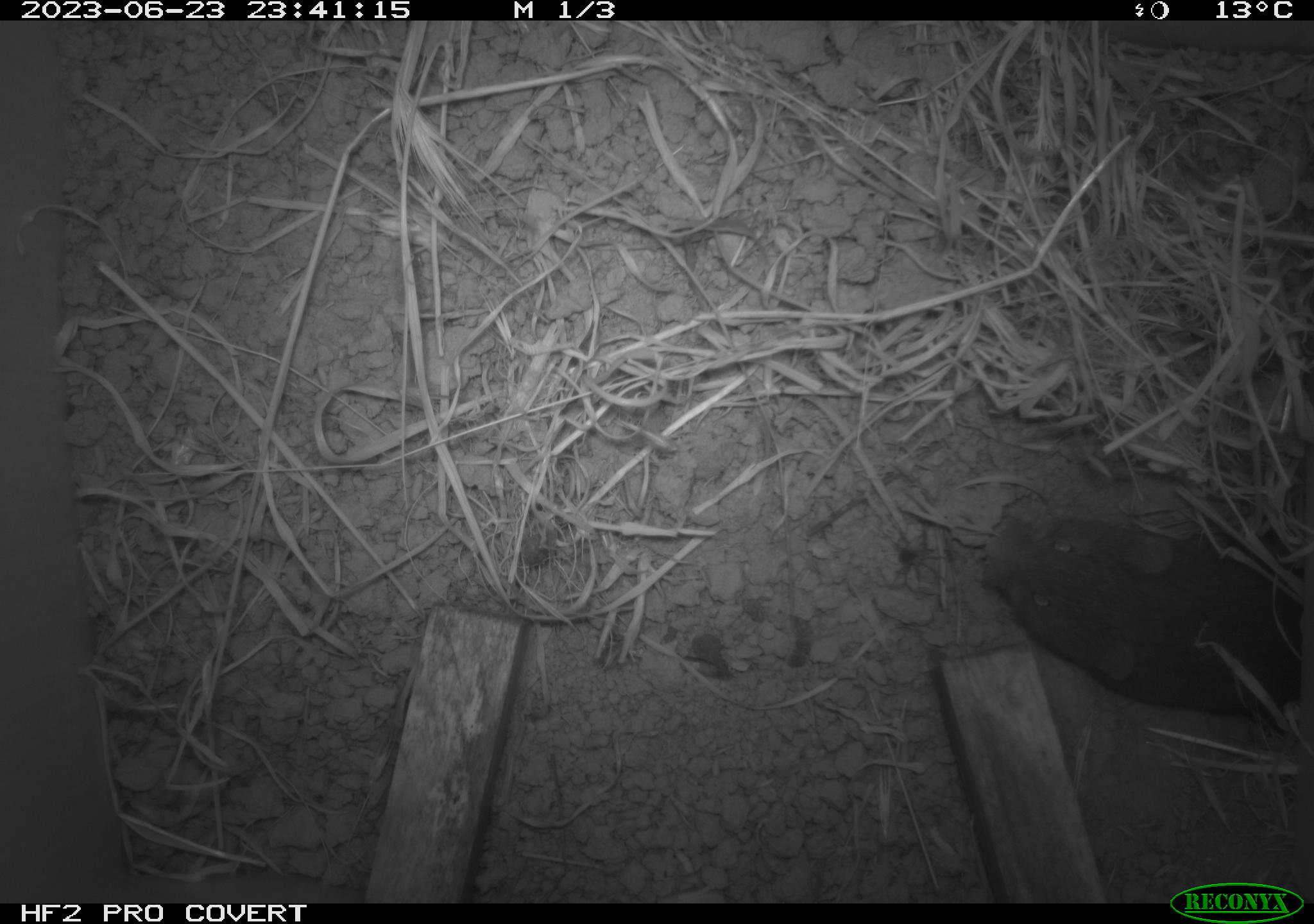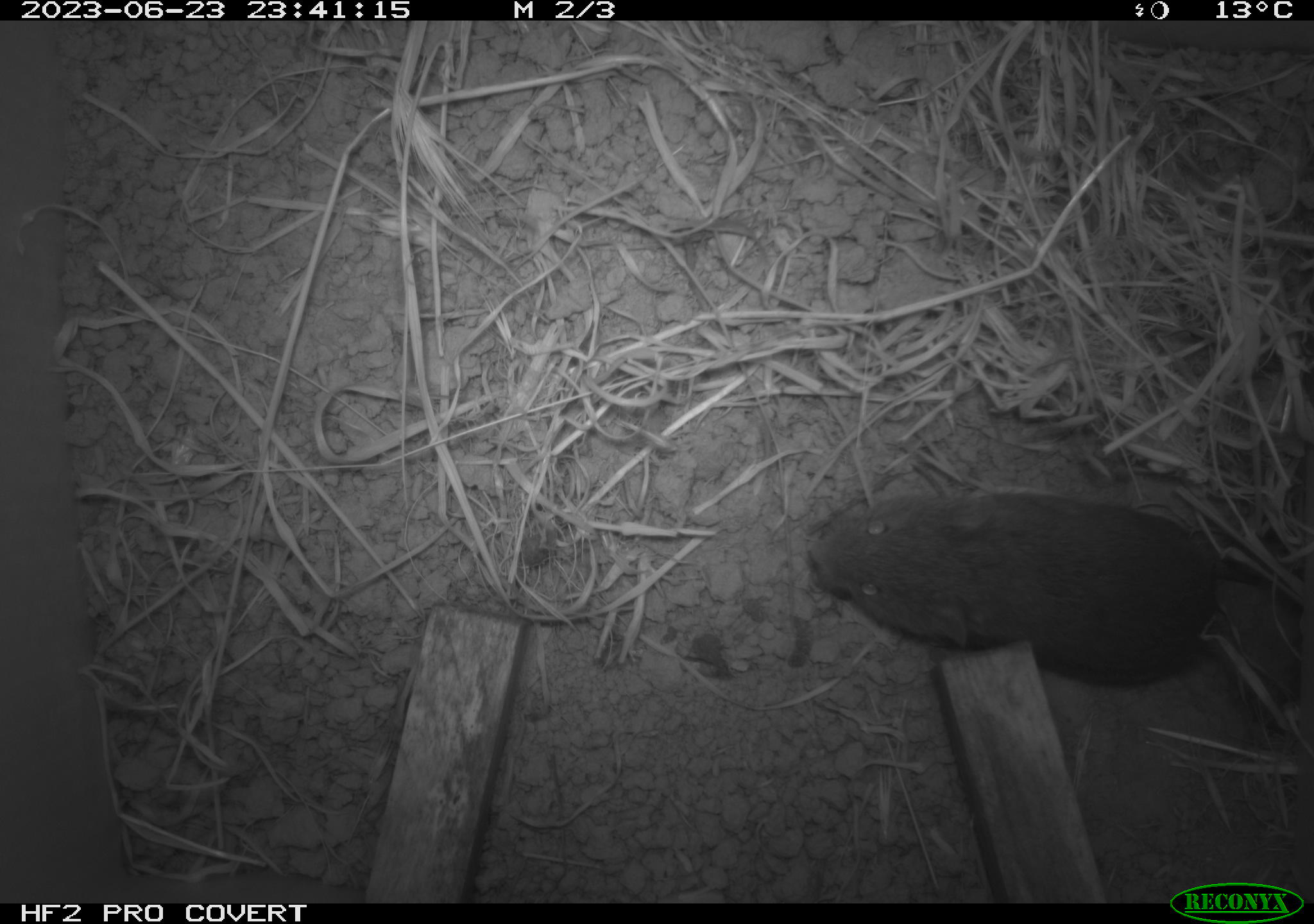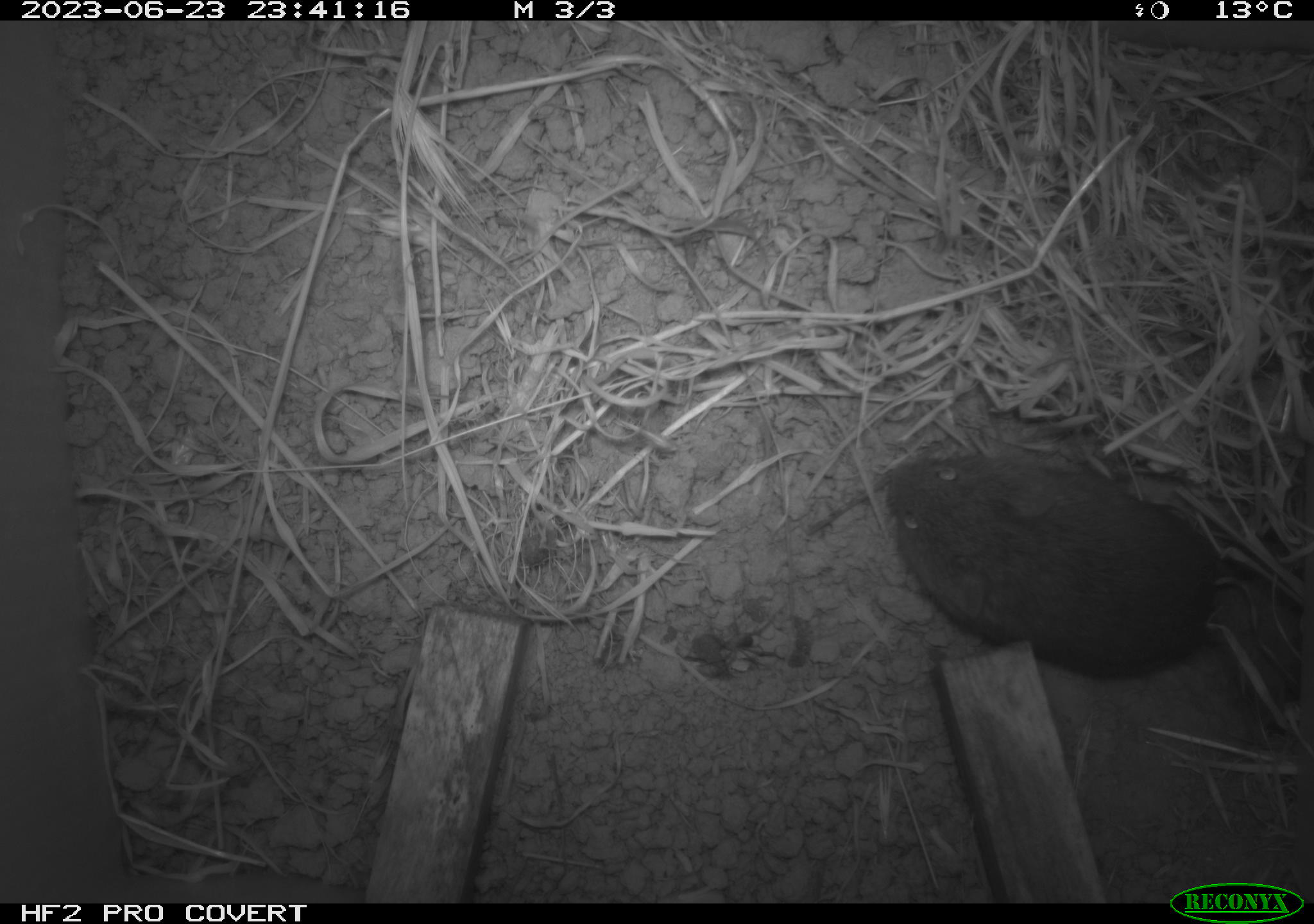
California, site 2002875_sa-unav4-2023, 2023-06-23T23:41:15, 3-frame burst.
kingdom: Animalia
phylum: Chordata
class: Mammalia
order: Rodentia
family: Cricetidae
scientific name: Arvicolinae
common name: voles, lemmings, and muskrats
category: arvicolinae subfamily